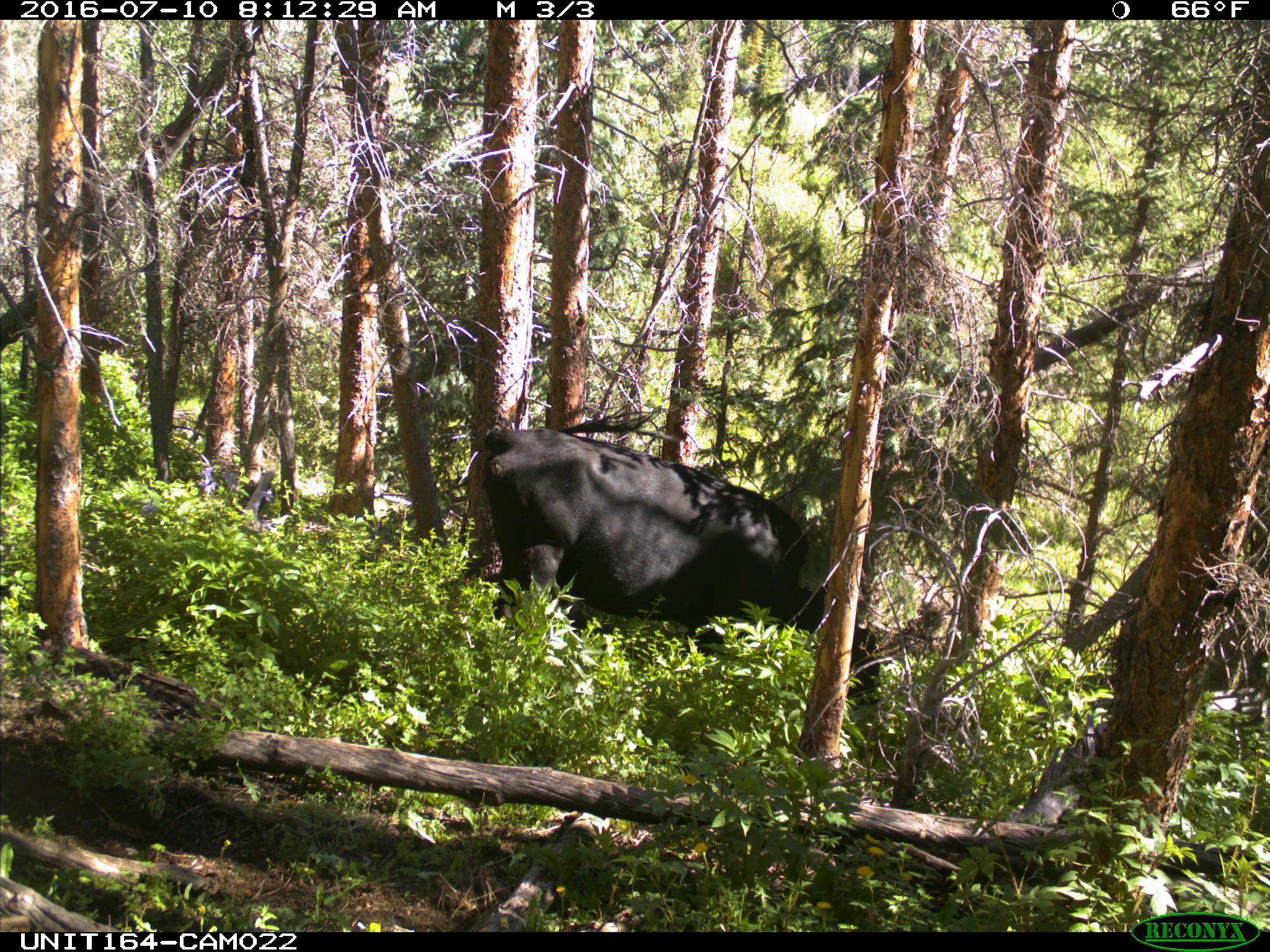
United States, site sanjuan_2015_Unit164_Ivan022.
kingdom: Animalia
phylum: Chordata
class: Mammalia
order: Artiodactyla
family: Bovidae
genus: Bos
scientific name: Bos taurus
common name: domestic cow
Bos taurus (domestic cow).